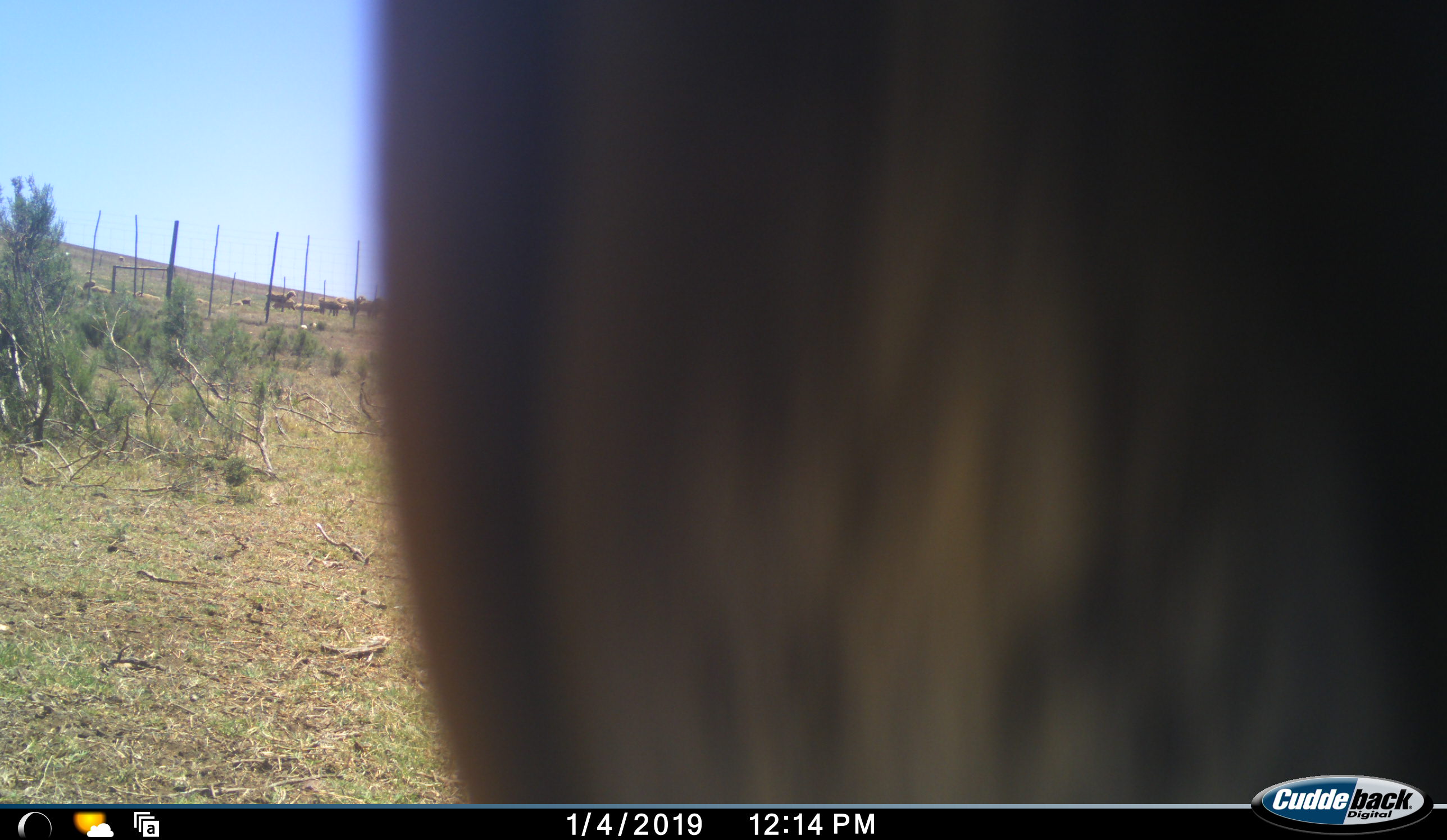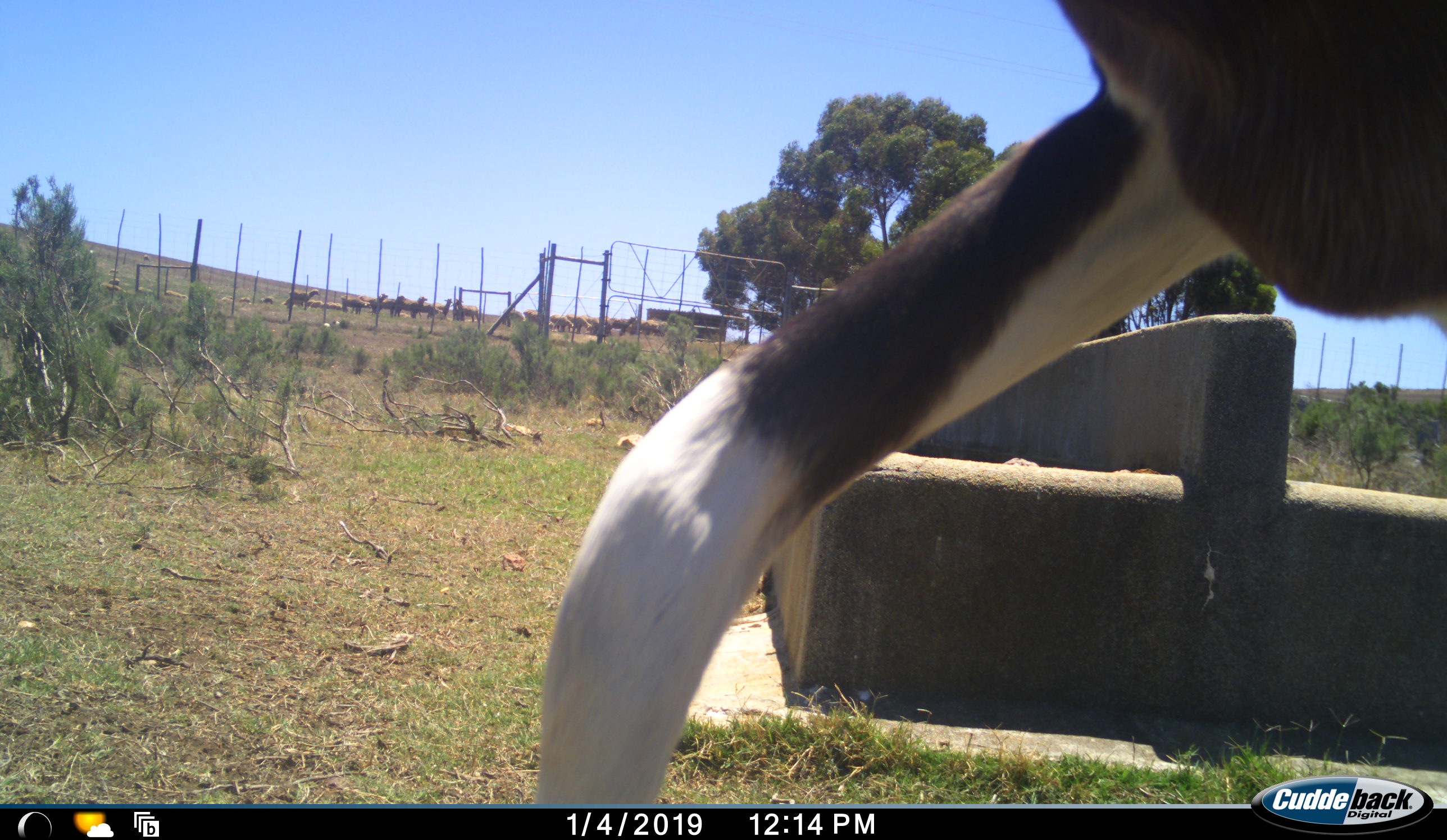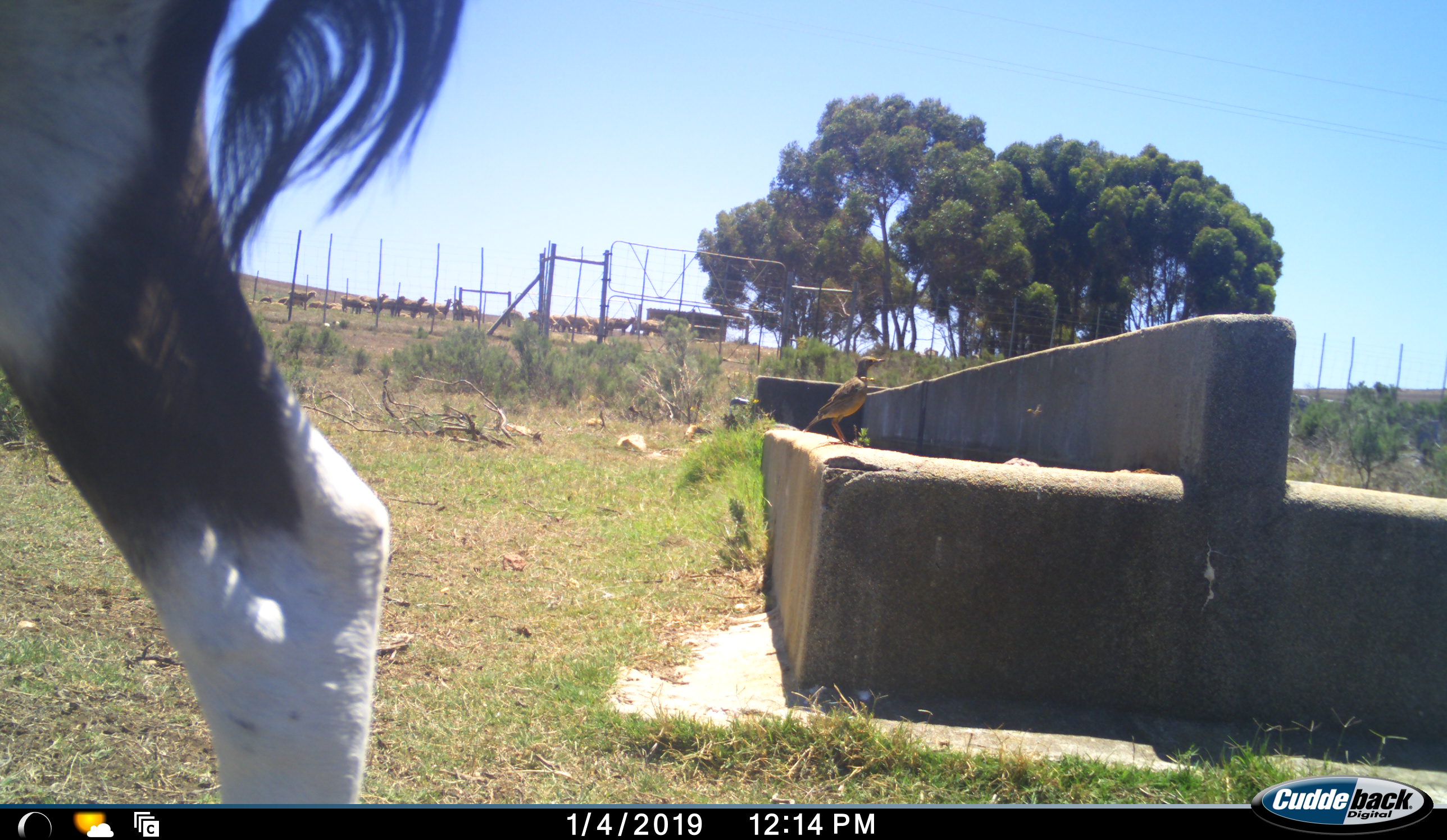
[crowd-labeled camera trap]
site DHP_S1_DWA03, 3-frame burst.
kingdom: Animalia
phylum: Chordata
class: Aves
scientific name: Aves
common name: bird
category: birdother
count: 1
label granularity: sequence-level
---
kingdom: Animalia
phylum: Chordata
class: Mammalia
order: Artiodactyla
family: Bovidae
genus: Damaliscus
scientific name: Damaliscus pygargus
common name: bontebok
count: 1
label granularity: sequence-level